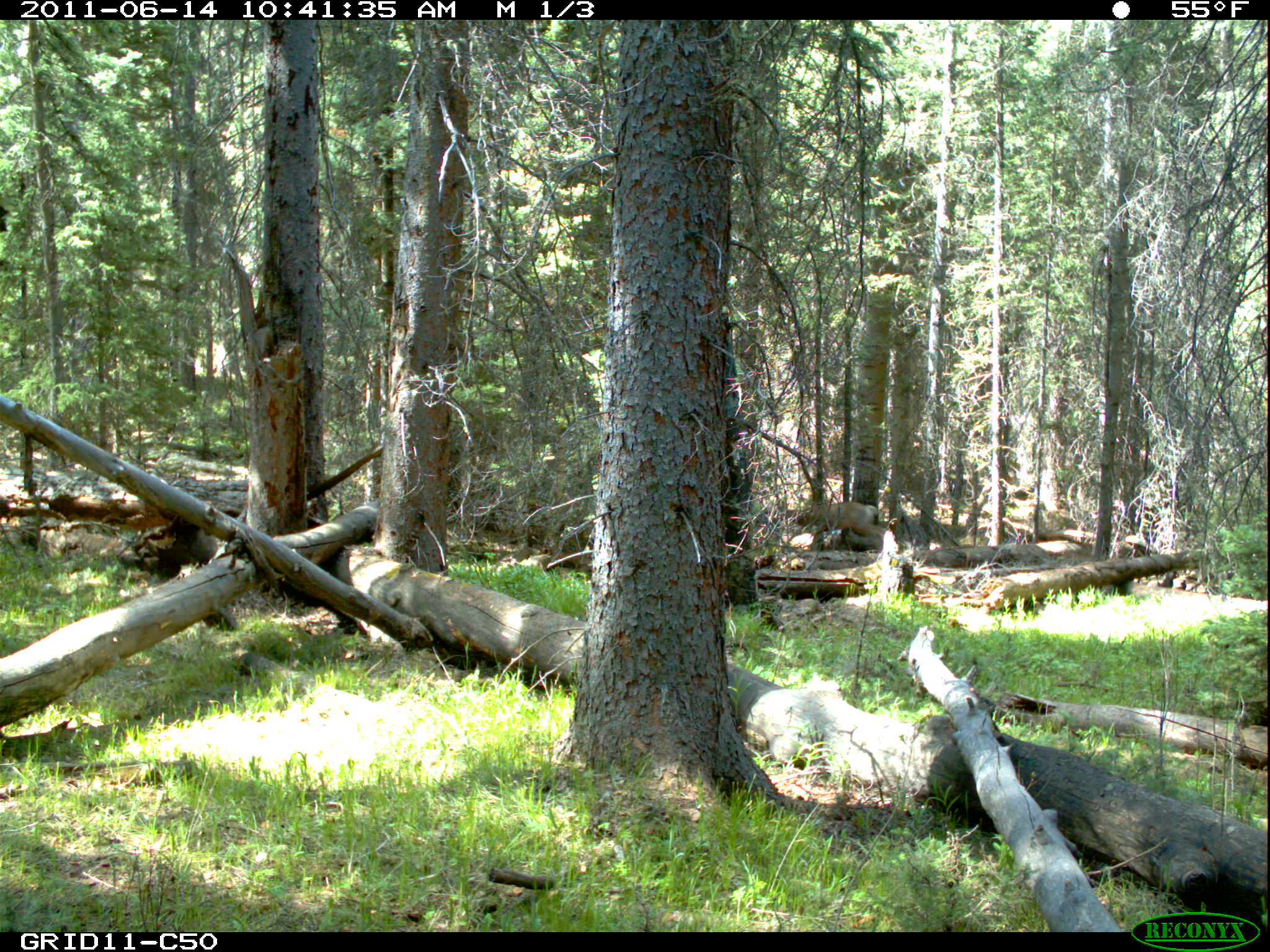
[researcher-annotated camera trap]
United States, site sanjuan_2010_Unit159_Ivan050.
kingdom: Animalia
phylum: Chordata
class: Mammalia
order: Artiodactyla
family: Cervidae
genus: Odocoileus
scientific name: Odocoileus hemionus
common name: mule deer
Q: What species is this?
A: Odocoileus hemionus (mule deer).